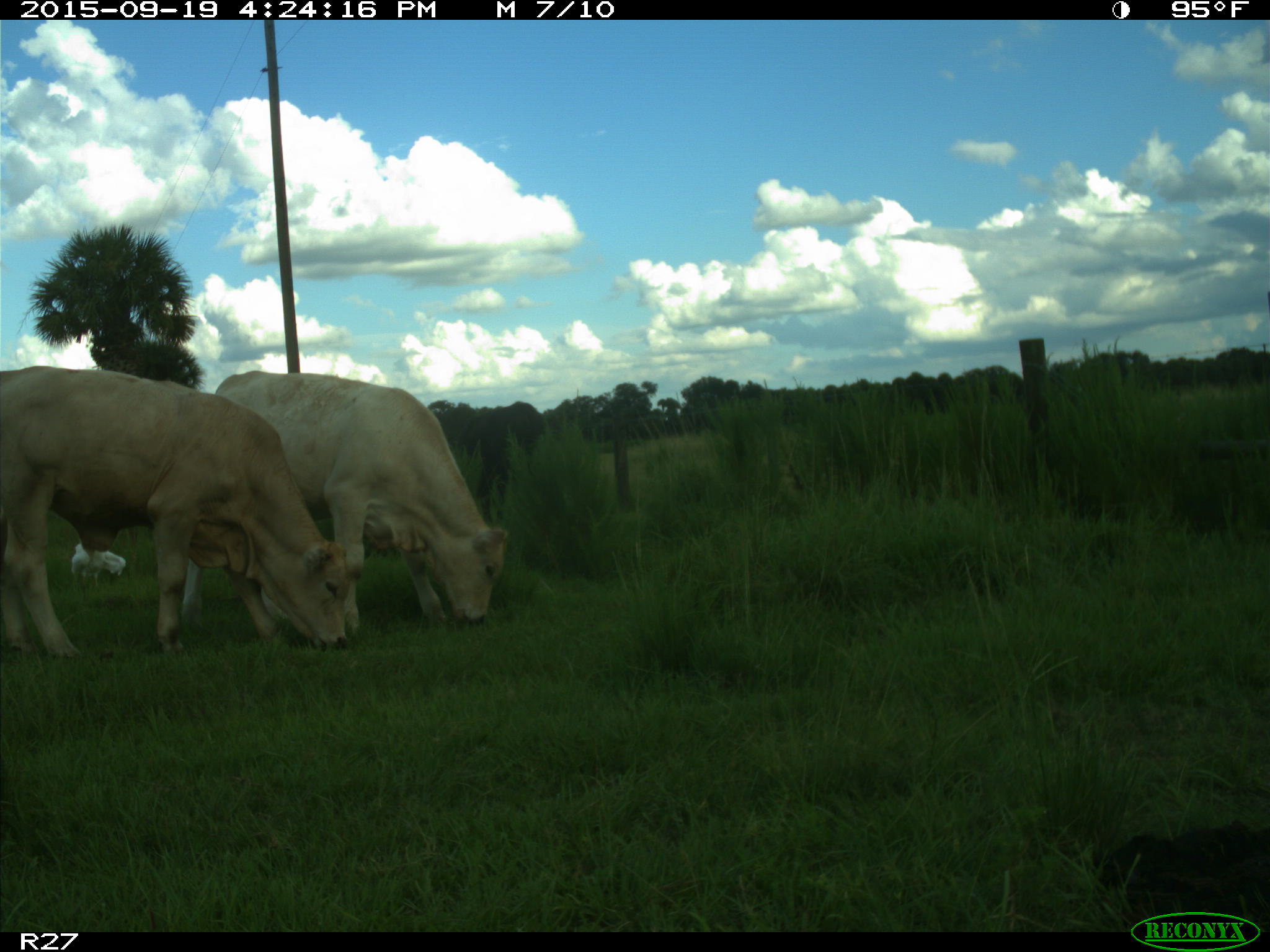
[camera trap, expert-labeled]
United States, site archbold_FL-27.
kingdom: Animalia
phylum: Chordata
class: Mammalia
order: Artiodactyla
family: Bovidae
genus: Bos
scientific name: Bos taurus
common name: domestic cow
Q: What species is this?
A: Bos taurus (domestic cow).